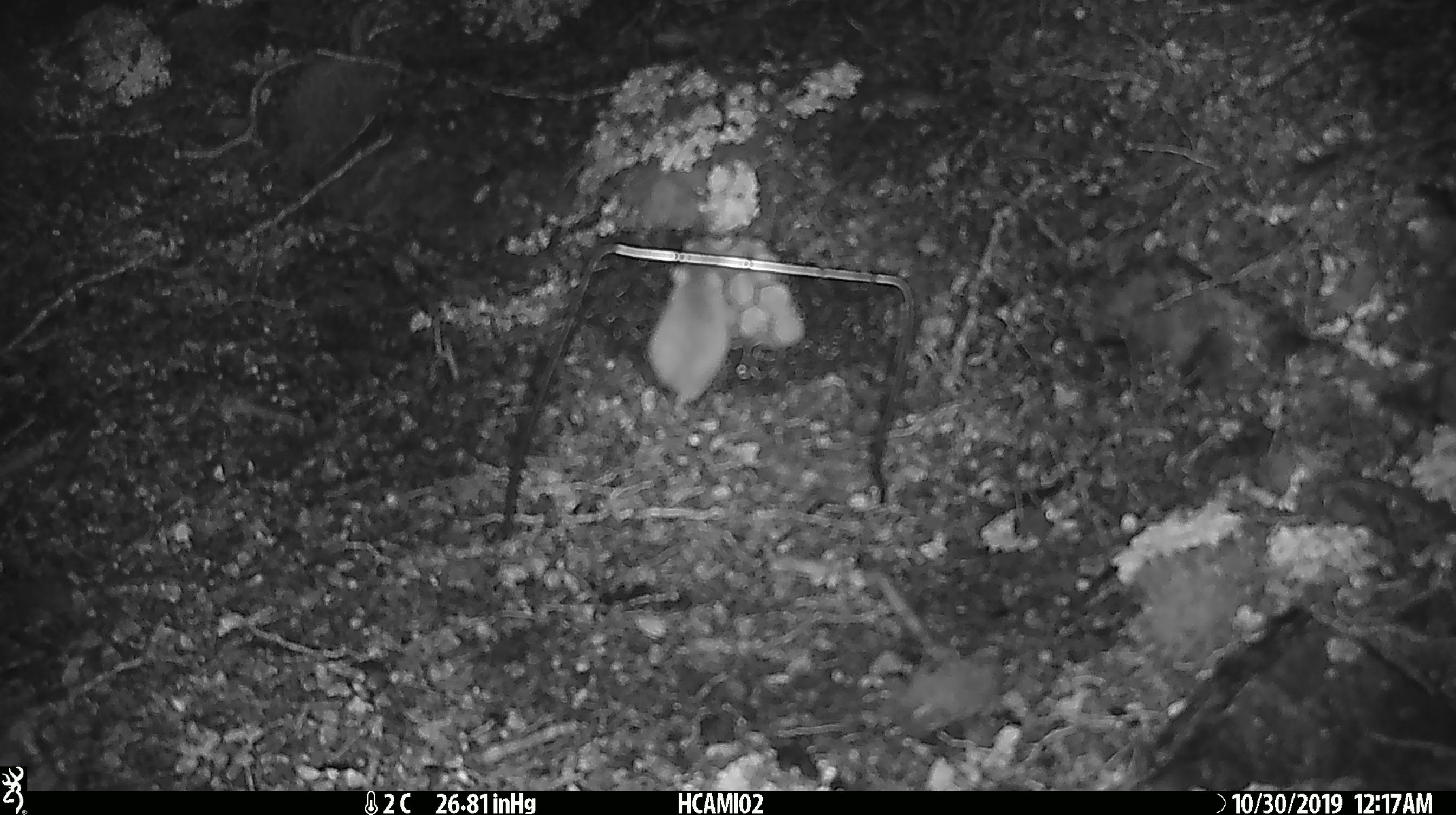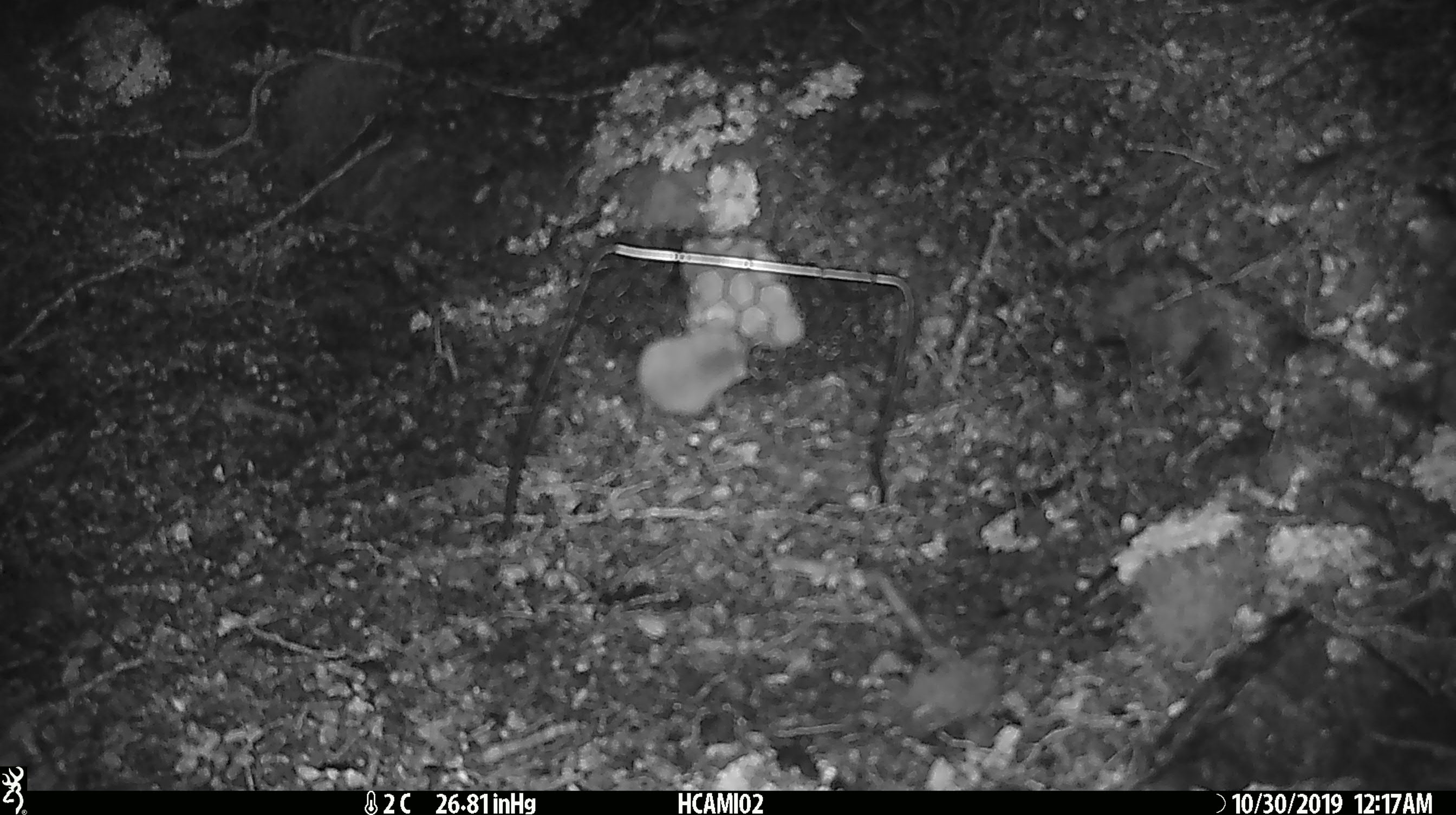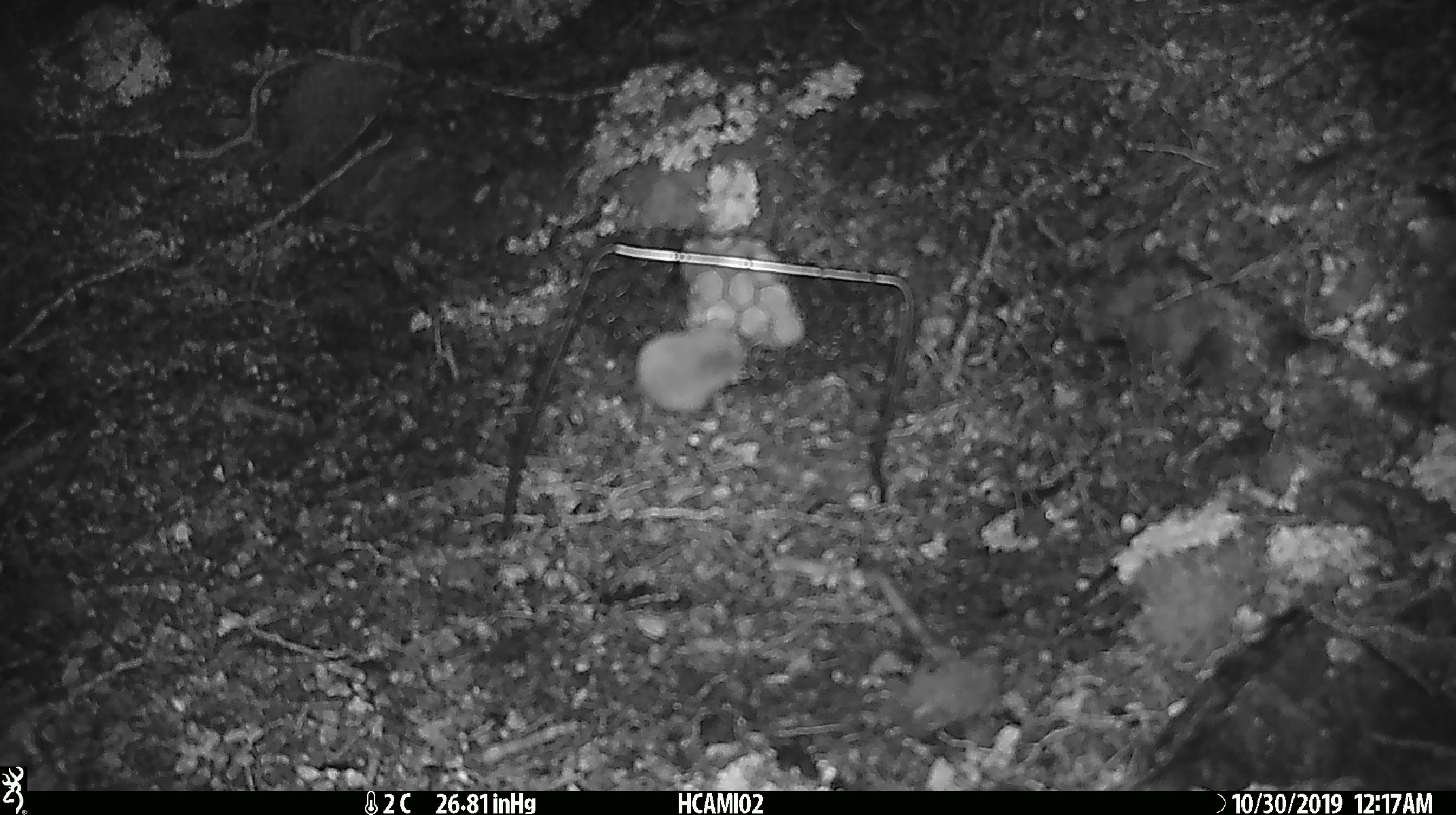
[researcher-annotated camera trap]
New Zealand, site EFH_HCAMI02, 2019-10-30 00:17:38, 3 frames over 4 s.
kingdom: Animalia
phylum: Chordata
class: Mammalia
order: Rodentia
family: Muridae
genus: Mus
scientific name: Mus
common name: mouse